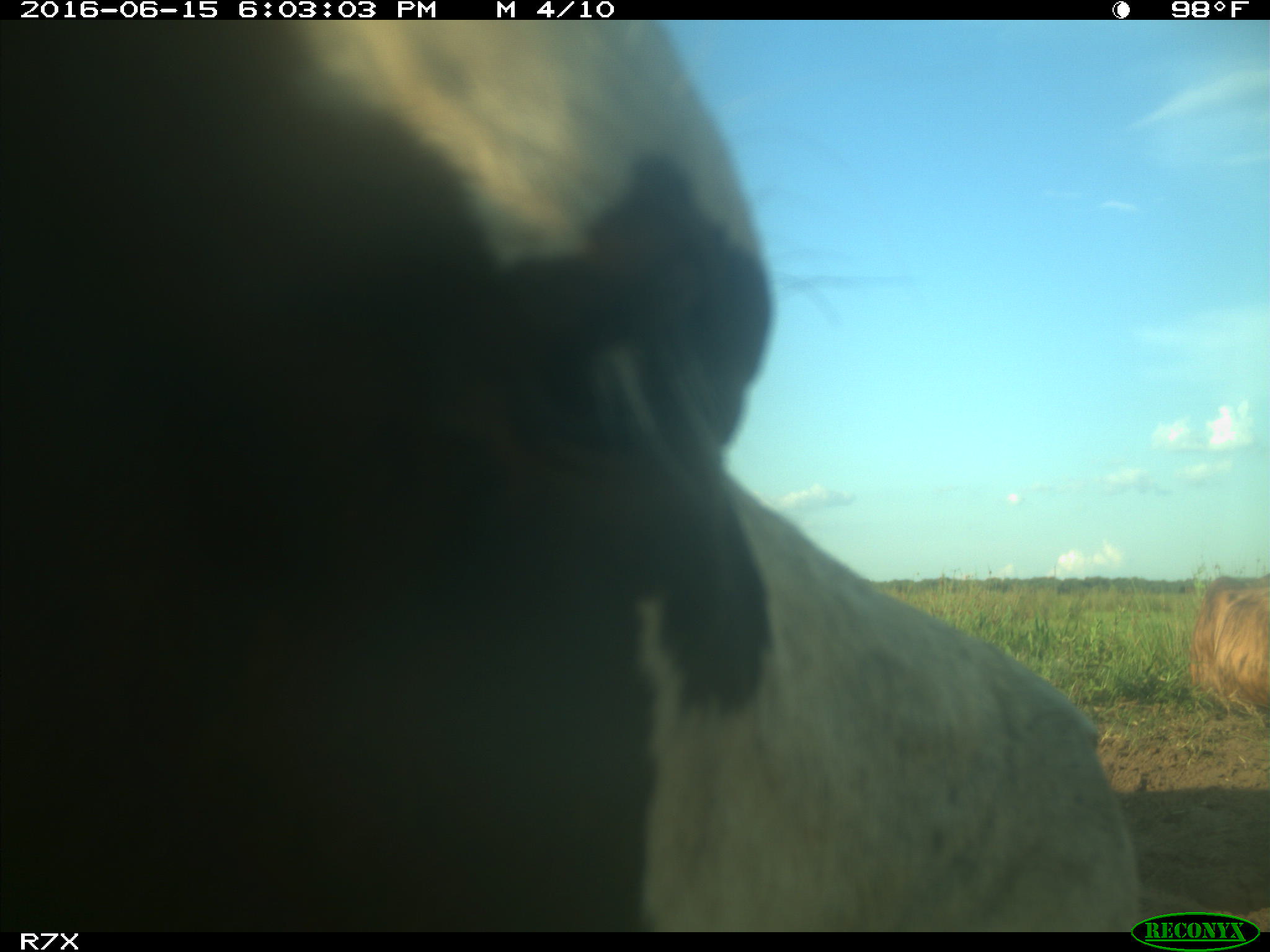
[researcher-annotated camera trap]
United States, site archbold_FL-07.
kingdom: Animalia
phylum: Chordata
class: Mammalia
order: Artiodactyla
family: Bovidae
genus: Bos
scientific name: Bos taurus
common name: domestic cow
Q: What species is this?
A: Bos taurus (domestic cow).